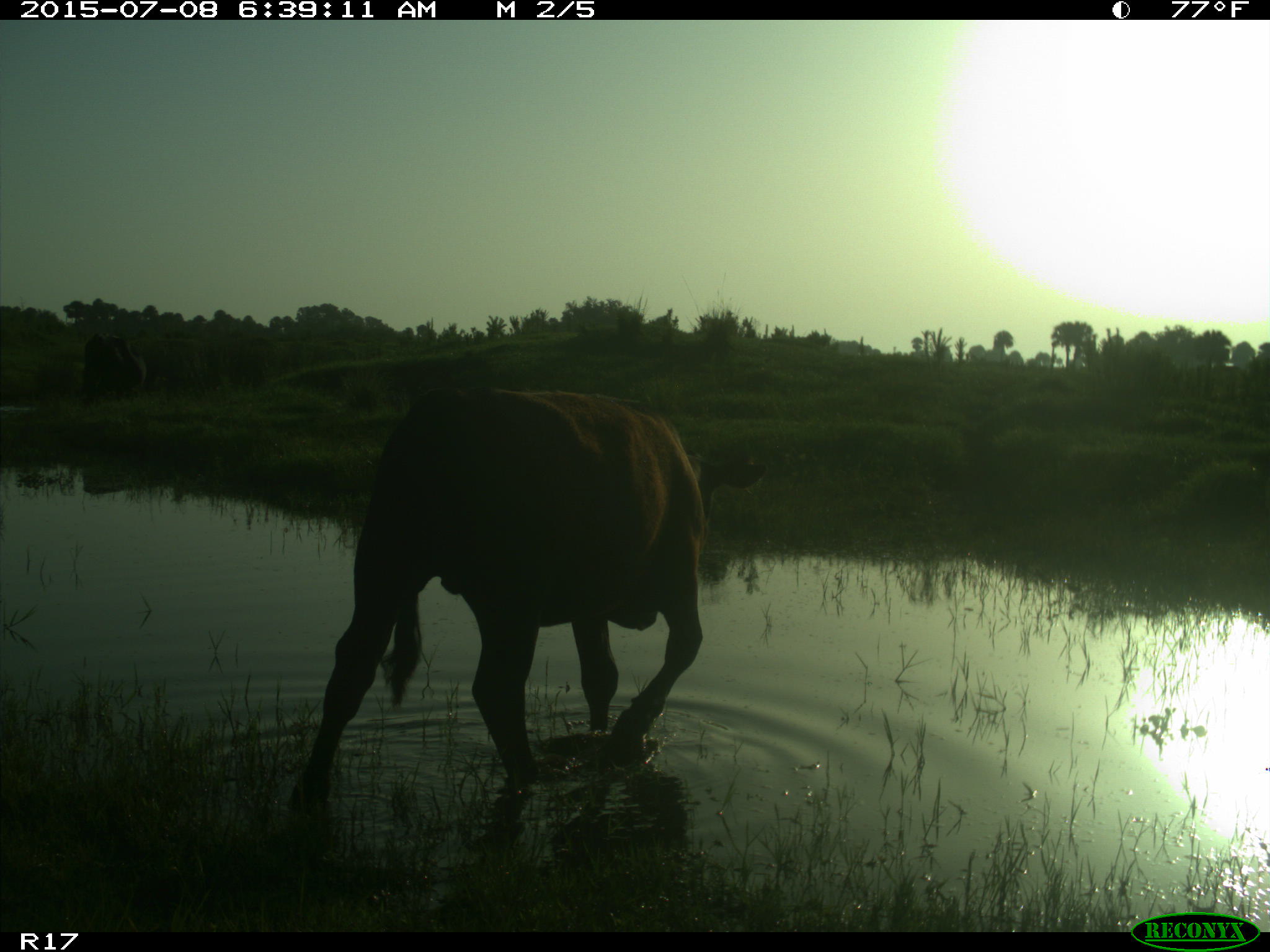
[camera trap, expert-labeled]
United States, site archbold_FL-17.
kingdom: Animalia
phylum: Chordata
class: Mammalia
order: Artiodactyla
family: Bovidae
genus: Bos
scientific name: Bos taurus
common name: domestic cow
Bos taurus (domestic cow).